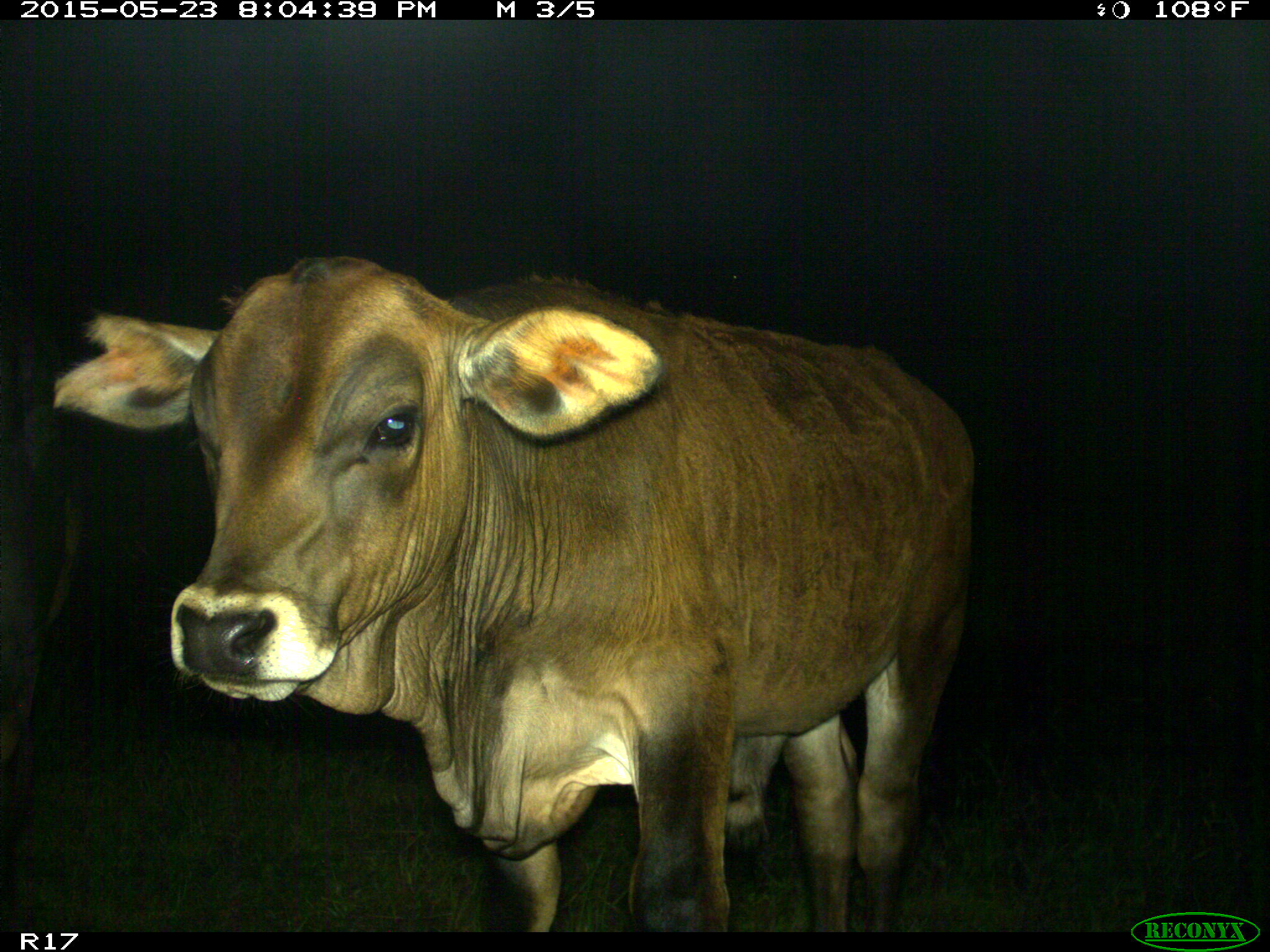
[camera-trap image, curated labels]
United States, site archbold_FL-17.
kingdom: Animalia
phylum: Chordata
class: Mammalia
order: Artiodactyla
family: Bovidae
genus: Bos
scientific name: Bos taurus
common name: domestic cow